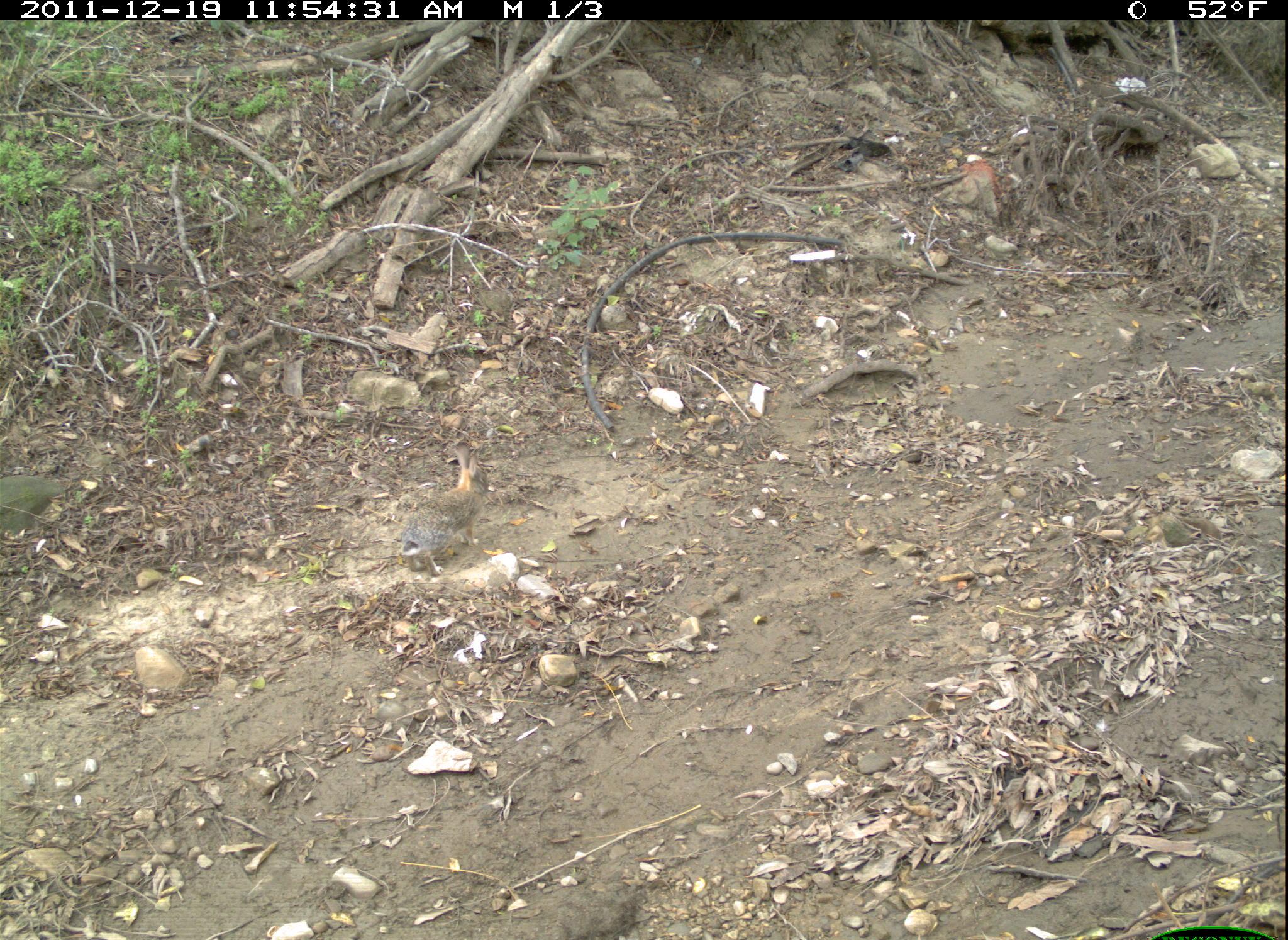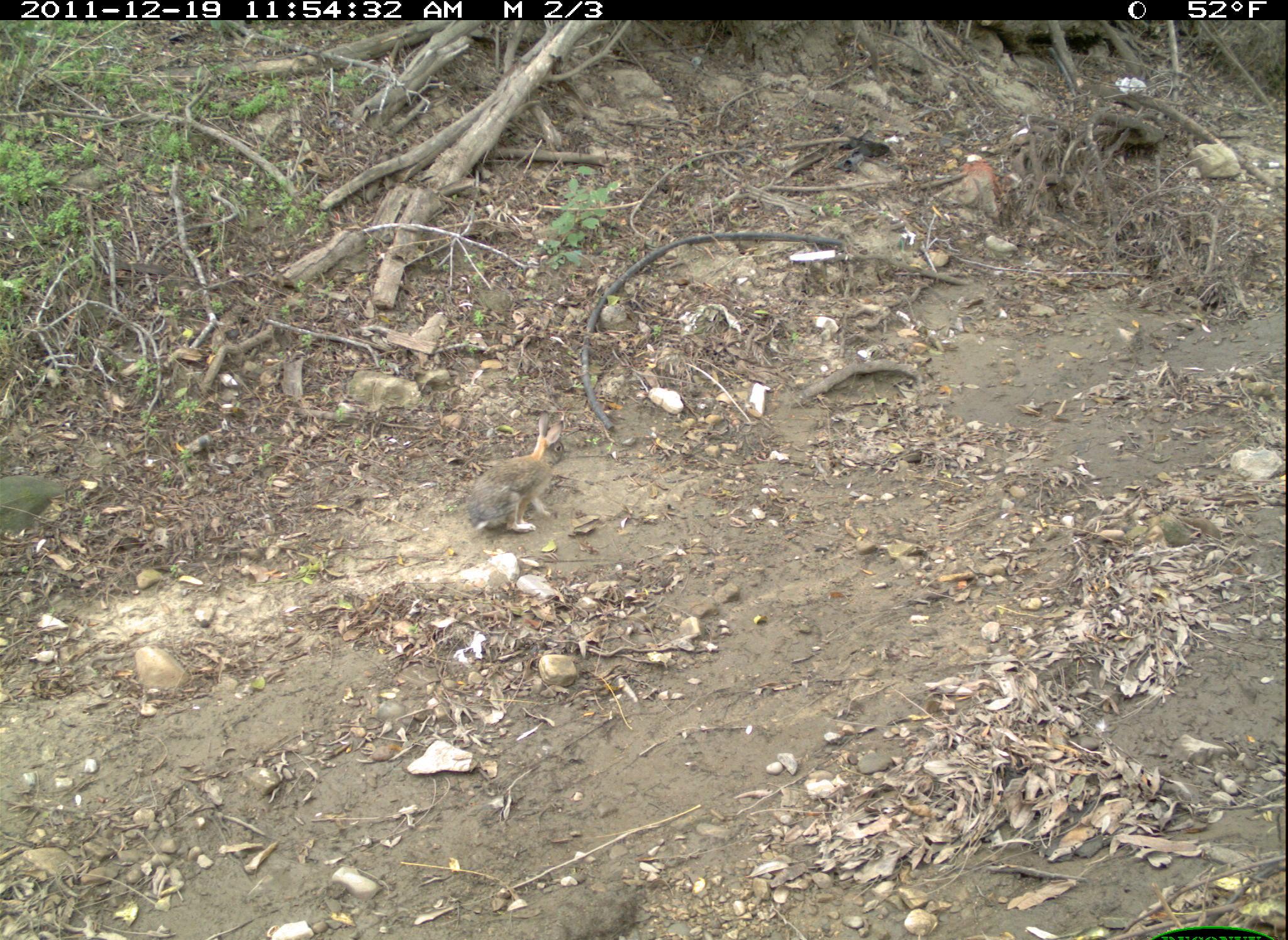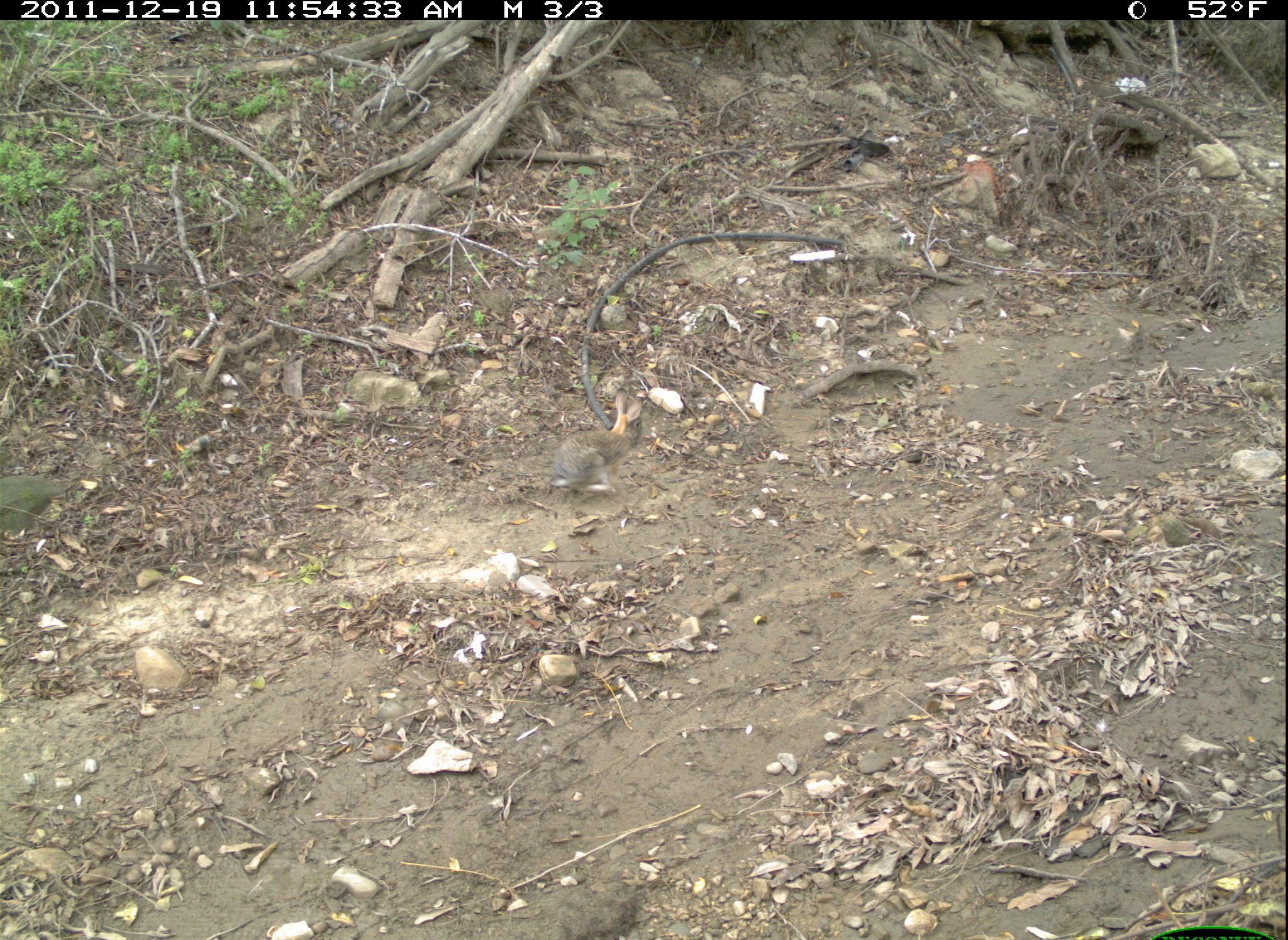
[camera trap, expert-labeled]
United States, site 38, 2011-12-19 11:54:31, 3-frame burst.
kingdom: Animalia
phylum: Chordata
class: Mammalia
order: Lagomorpha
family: Leporidae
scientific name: Leporidae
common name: rabbits and hares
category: rabbit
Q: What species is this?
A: Rabbit (rabbits and hares) (Leporidae).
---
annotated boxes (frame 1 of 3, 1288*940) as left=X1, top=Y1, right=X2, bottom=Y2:
rabbit: left=378, top=441, right=515, bottom=593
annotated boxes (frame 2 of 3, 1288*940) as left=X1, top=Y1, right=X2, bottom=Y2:
rabbit: left=446, top=404, right=617, bottom=565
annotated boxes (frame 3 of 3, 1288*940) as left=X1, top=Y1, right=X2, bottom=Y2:
rabbit: left=538, top=388, right=675, bottom=511